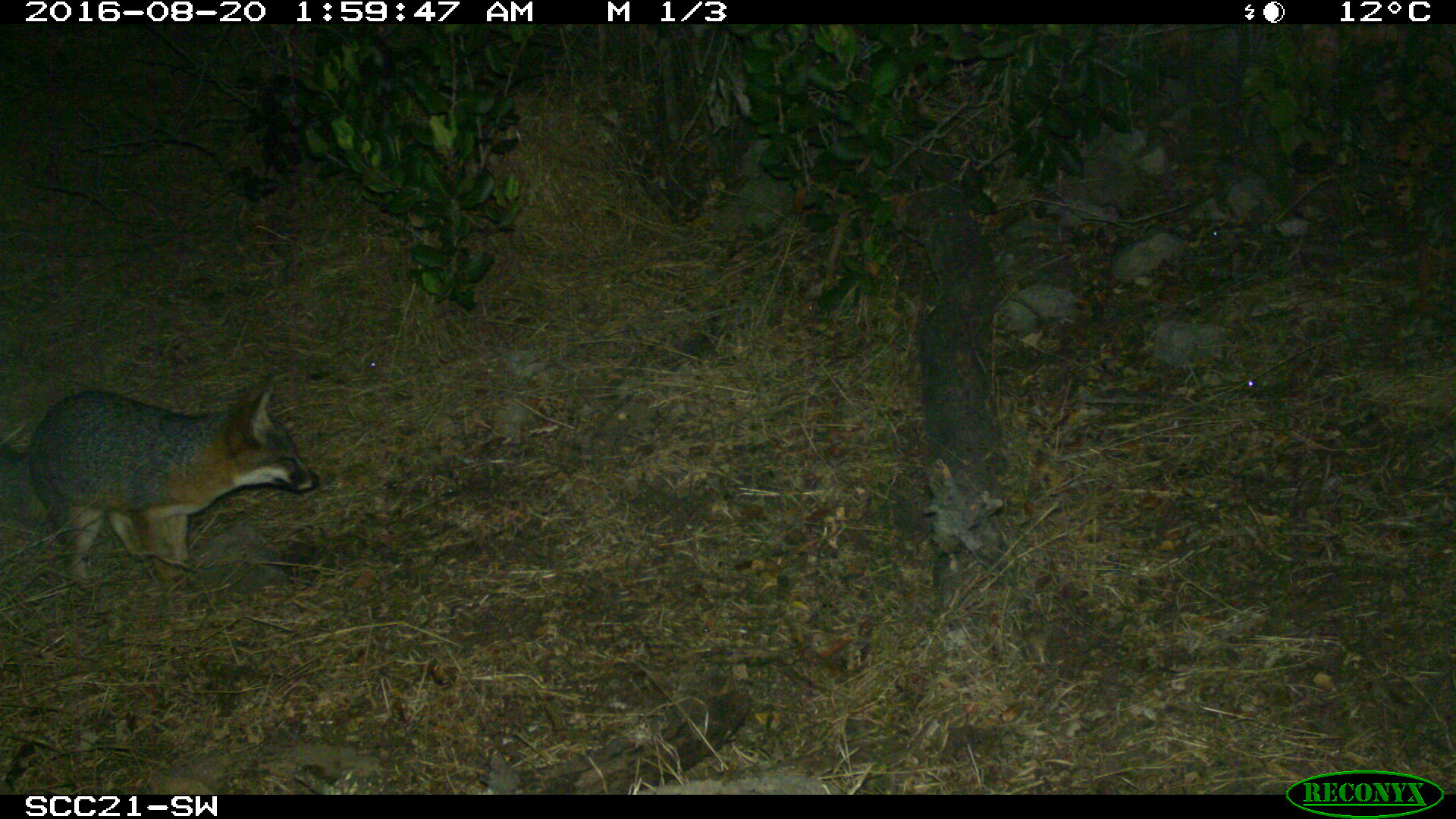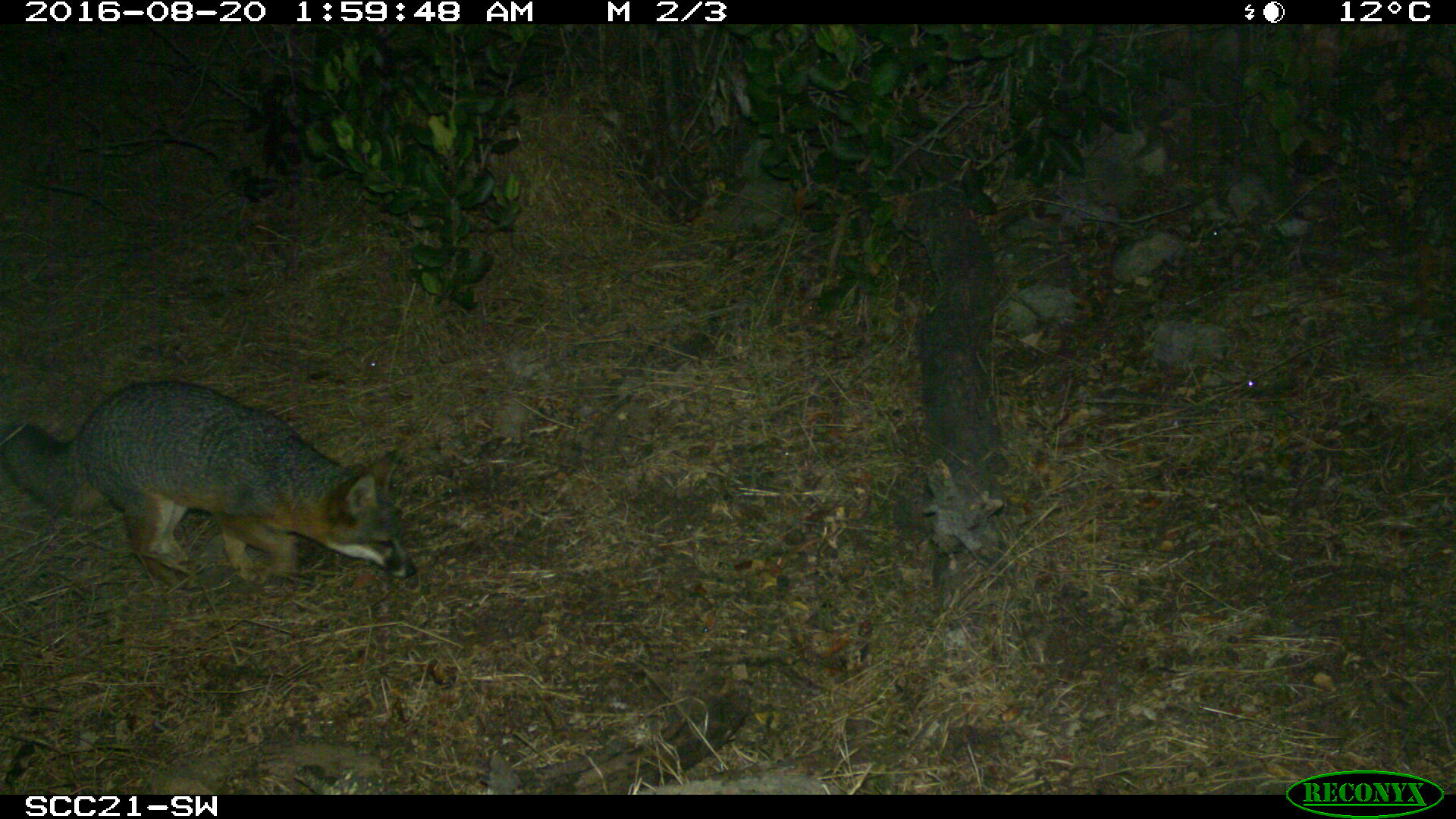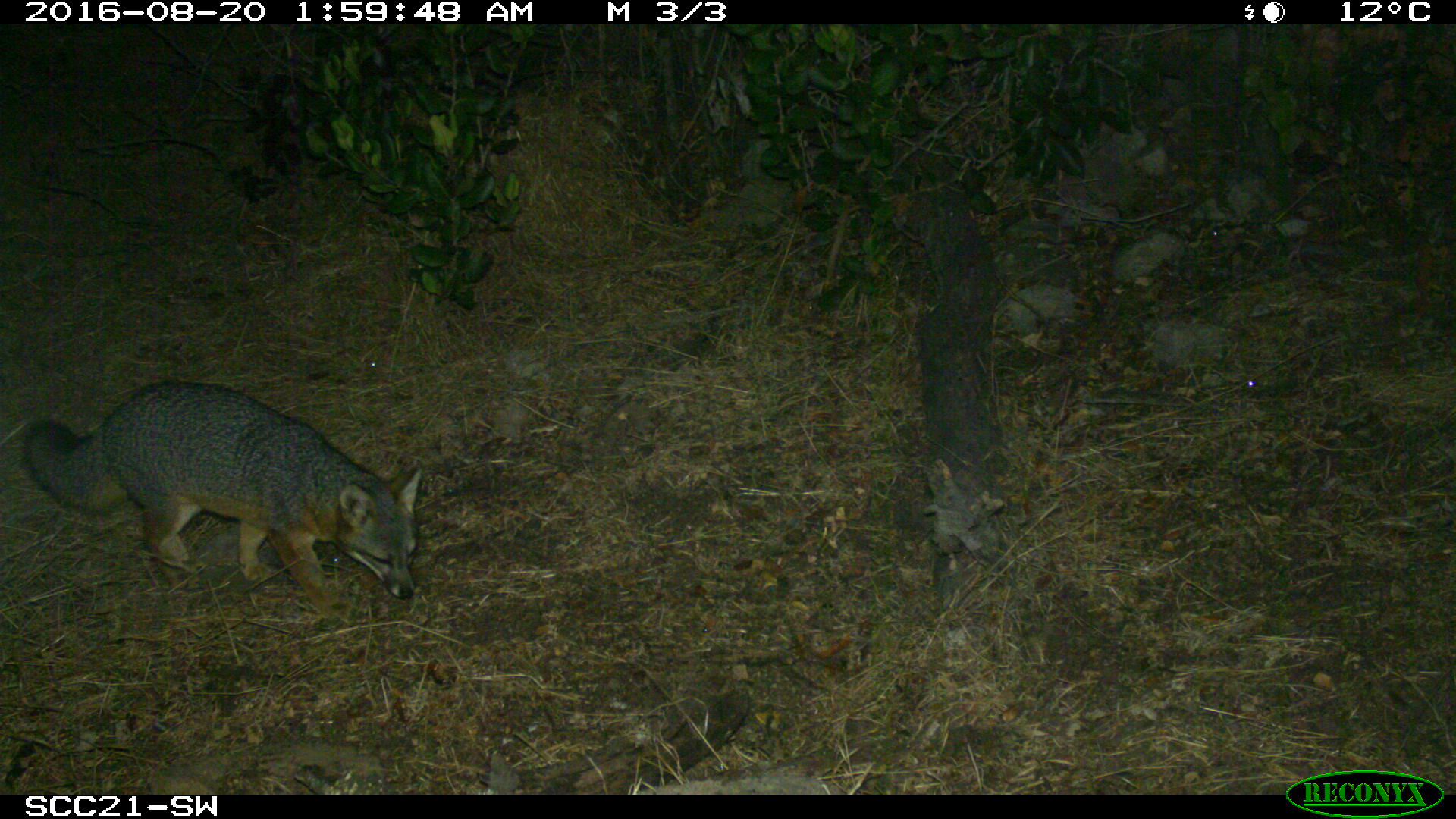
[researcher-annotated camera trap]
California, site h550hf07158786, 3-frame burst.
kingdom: Animalia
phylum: Chordata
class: Mammalia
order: Carnivora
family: Canidae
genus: Urocyon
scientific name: Urocyon littoralis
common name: island fox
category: fox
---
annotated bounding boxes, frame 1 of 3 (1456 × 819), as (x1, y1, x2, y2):
fox: (0, 377, 319, 581)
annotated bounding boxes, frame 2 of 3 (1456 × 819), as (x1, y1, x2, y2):
fox: (0, 380, 416, 589)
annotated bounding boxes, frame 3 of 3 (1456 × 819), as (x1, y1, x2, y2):
fox: (21, 381, 425, 617)